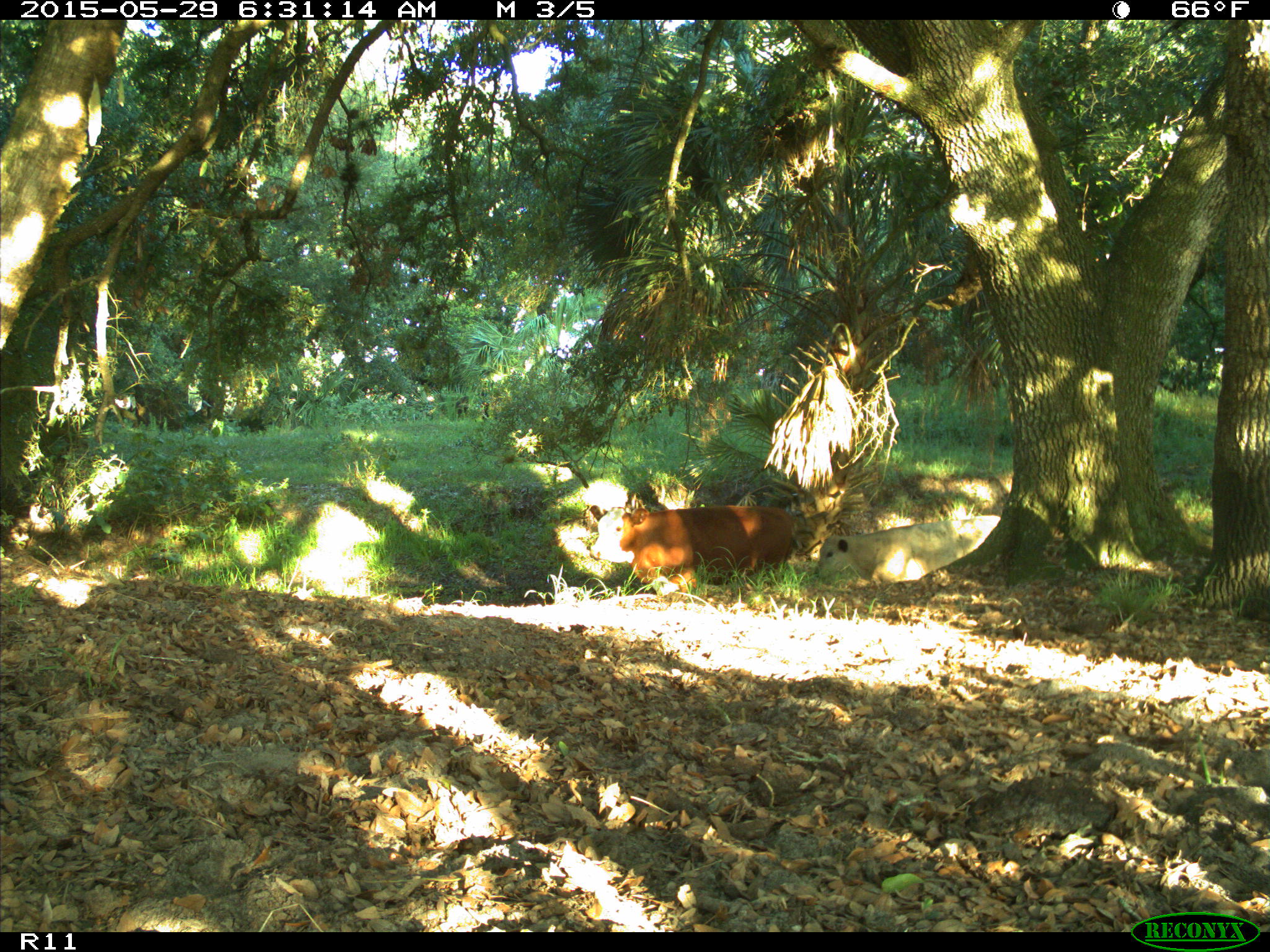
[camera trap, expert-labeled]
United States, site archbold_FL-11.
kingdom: Animalia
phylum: Chordata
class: Mammalia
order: Artiodactyla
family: Bovidae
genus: Bos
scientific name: Bos taurus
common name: domestic cow